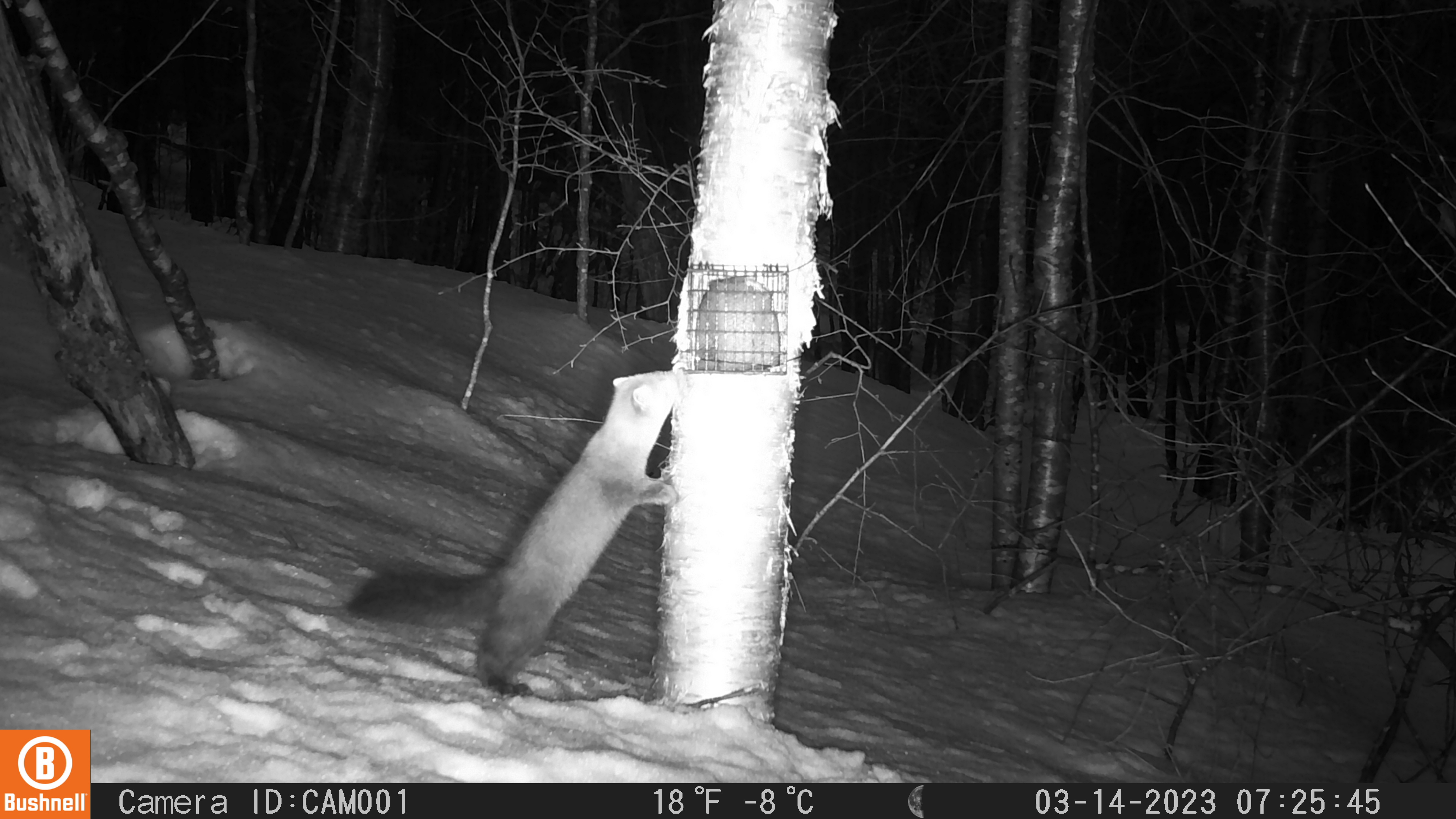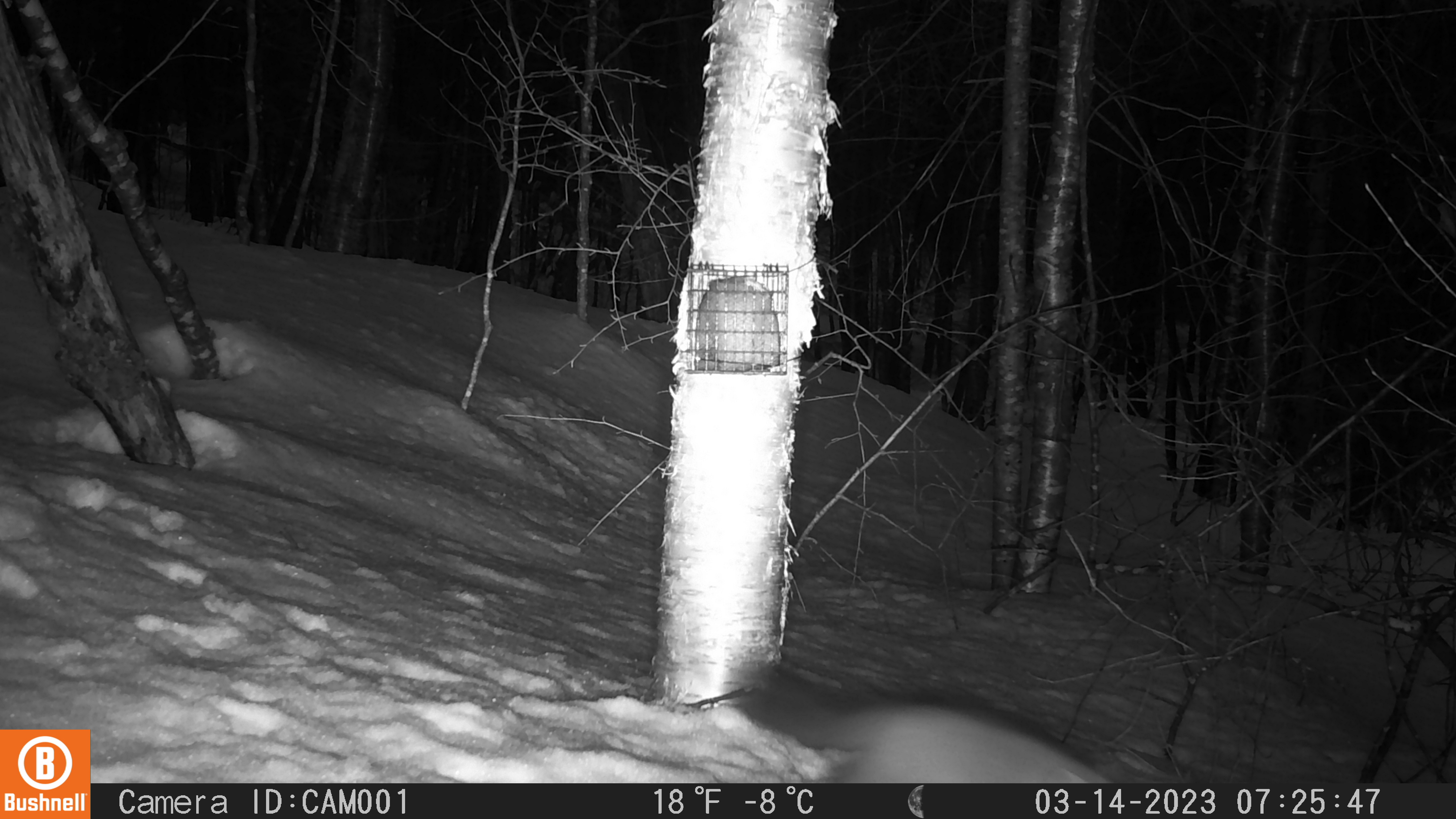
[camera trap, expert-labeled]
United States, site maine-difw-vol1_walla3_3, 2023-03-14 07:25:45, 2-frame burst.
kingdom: Animalia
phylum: Chordata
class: Mammalia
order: Carnivora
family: Mustelidae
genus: Martes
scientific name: Martes americana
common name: american marten